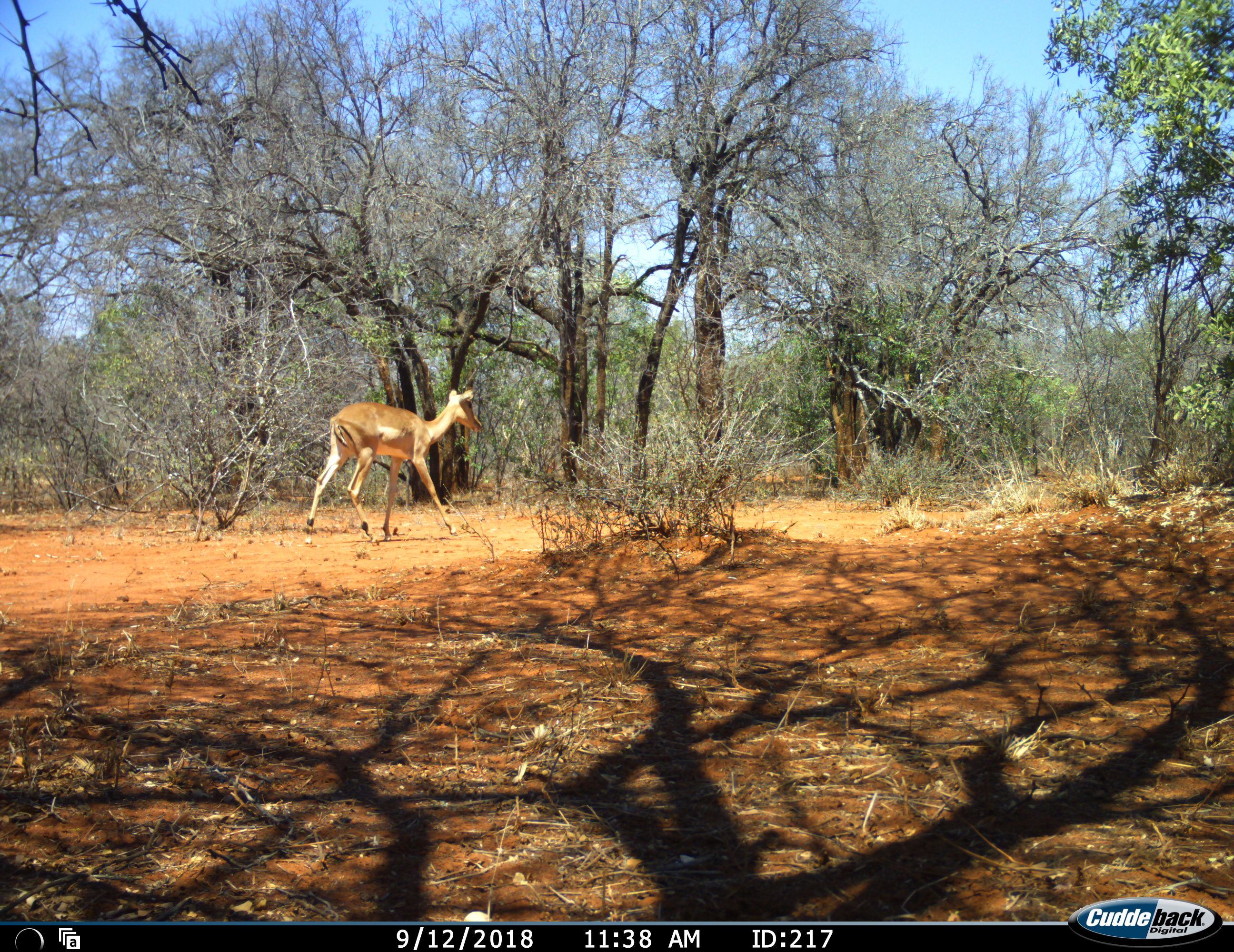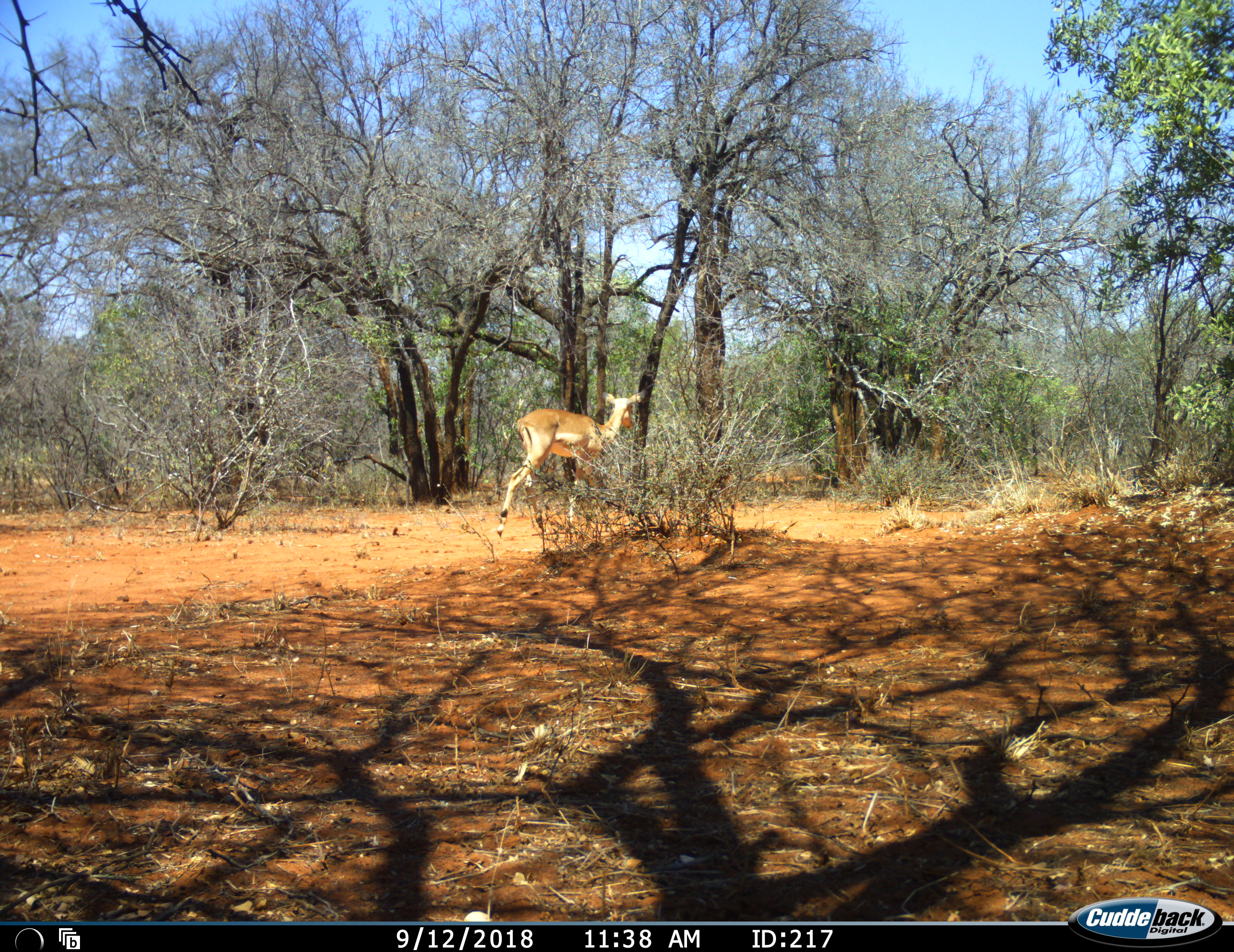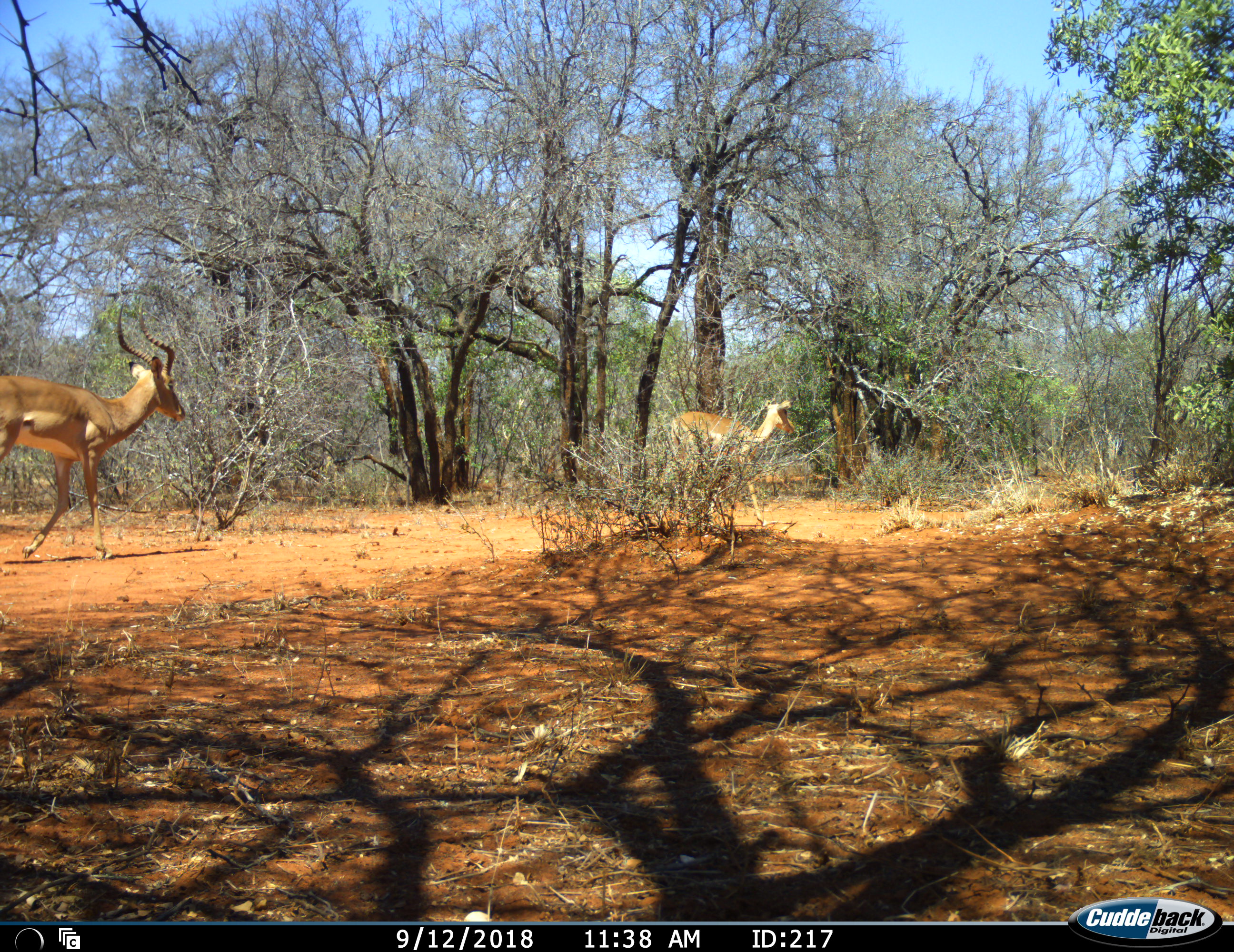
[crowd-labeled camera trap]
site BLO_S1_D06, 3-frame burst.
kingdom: Animalia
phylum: Chordata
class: Mammalia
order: Artiodactyla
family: Bovidae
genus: Aepyceros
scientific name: Aepyceros melampus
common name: impala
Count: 2.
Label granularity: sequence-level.